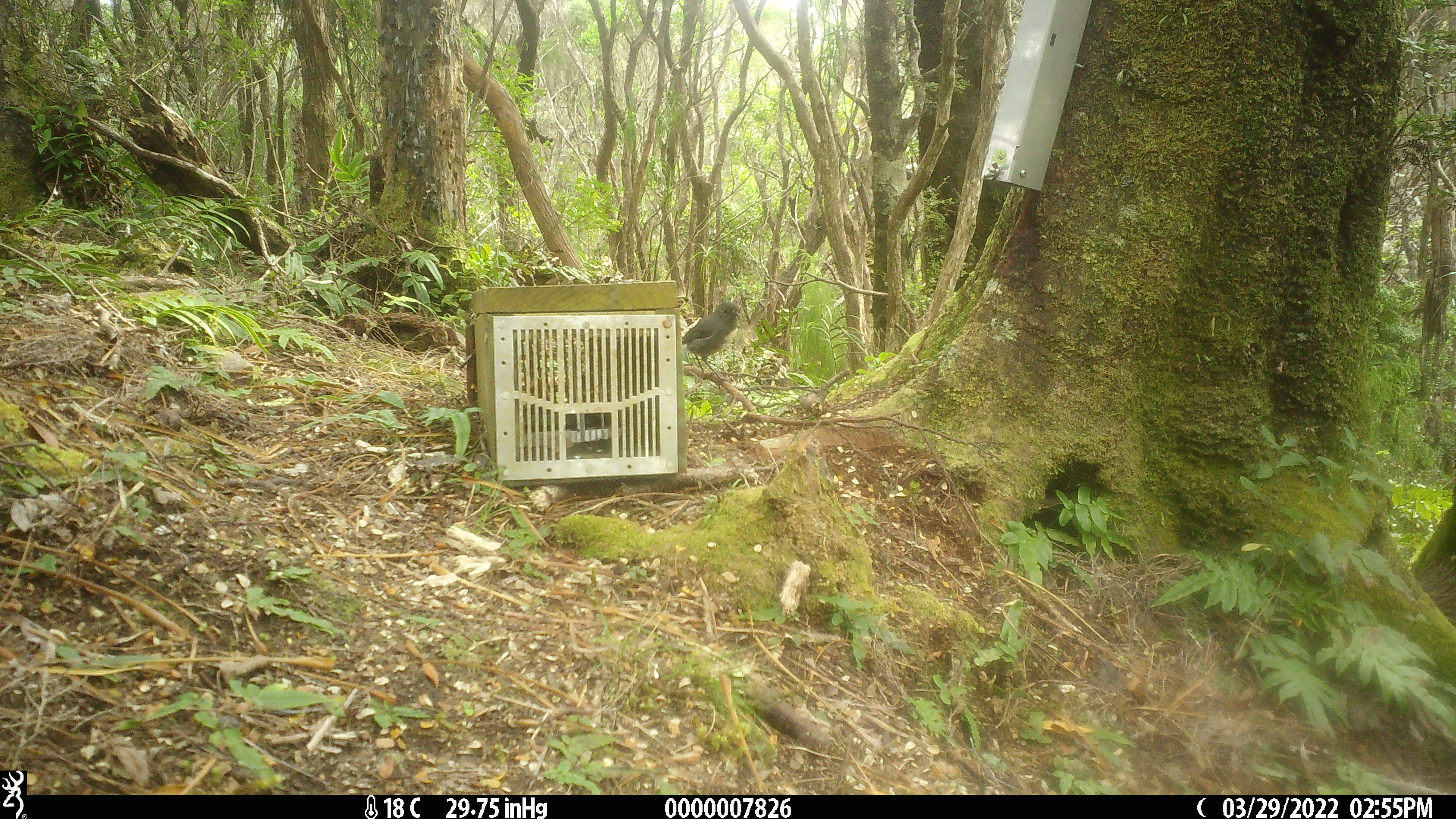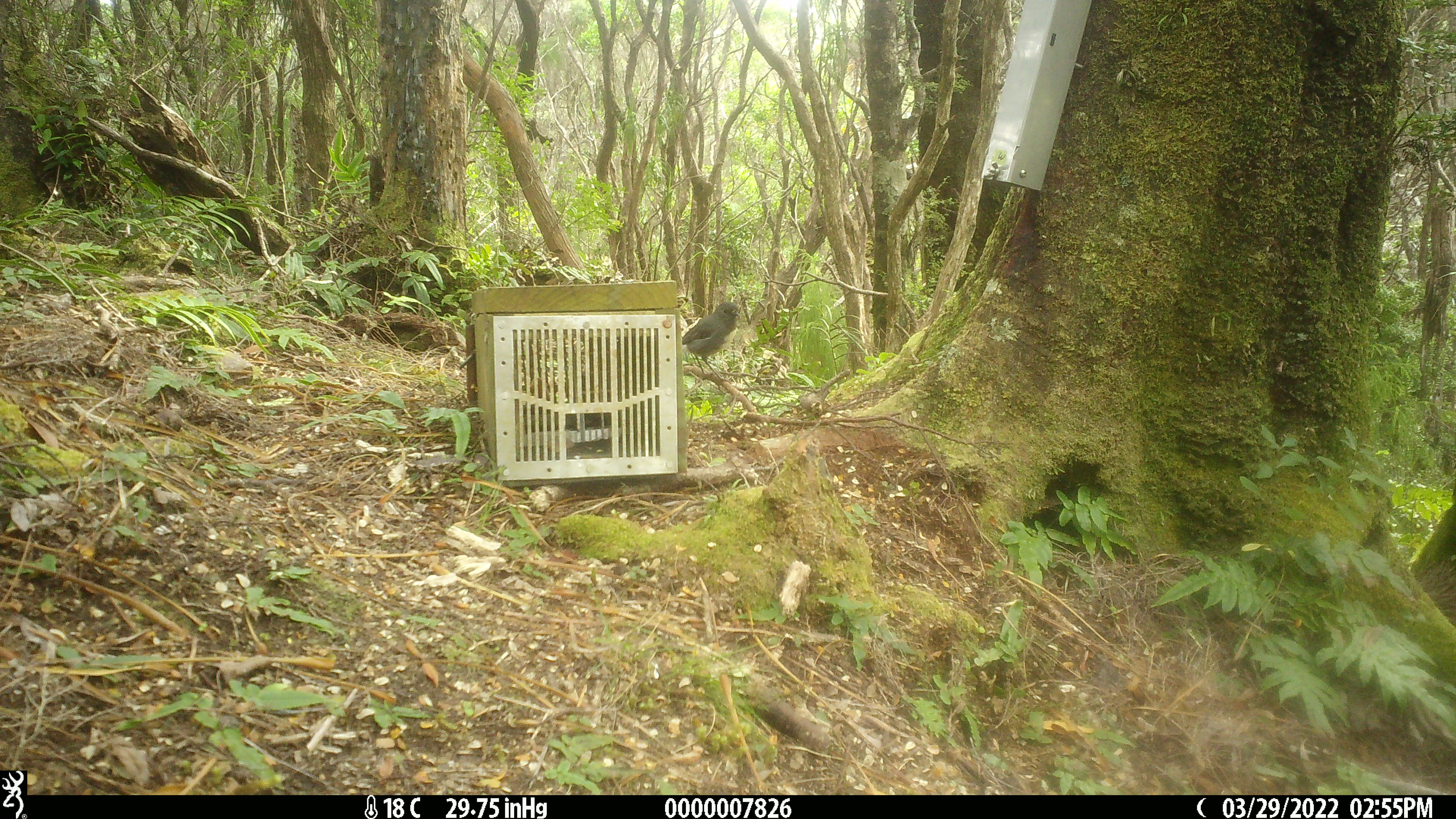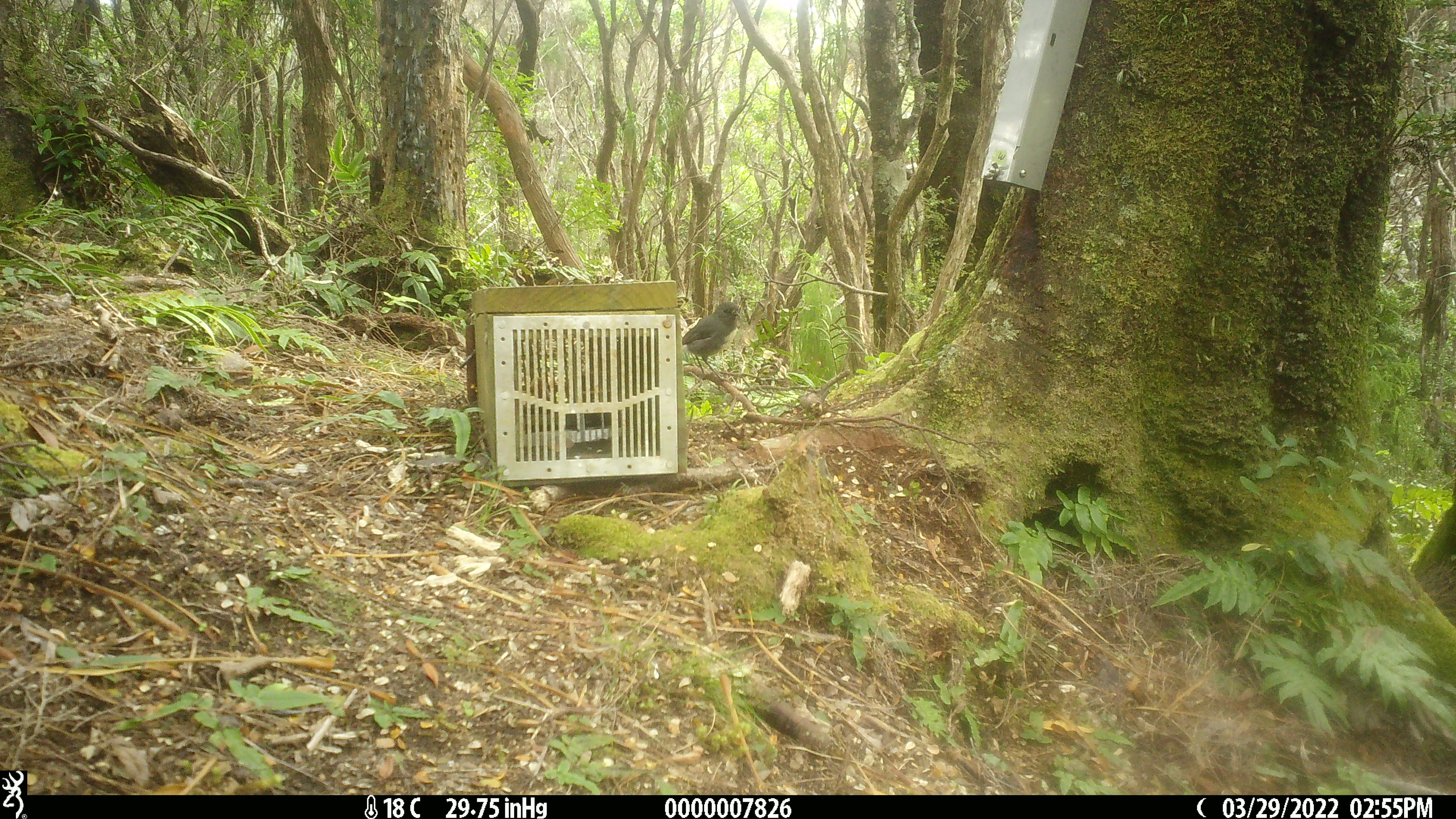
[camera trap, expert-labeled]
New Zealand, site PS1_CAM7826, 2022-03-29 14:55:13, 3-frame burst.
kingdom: Animalia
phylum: Chordata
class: Aves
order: Passeriformes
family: Petroicidae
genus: Petroica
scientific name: Petroica australis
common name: new zealand robin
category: robin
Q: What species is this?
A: Robin (new zealand robin) (Petroica australis).